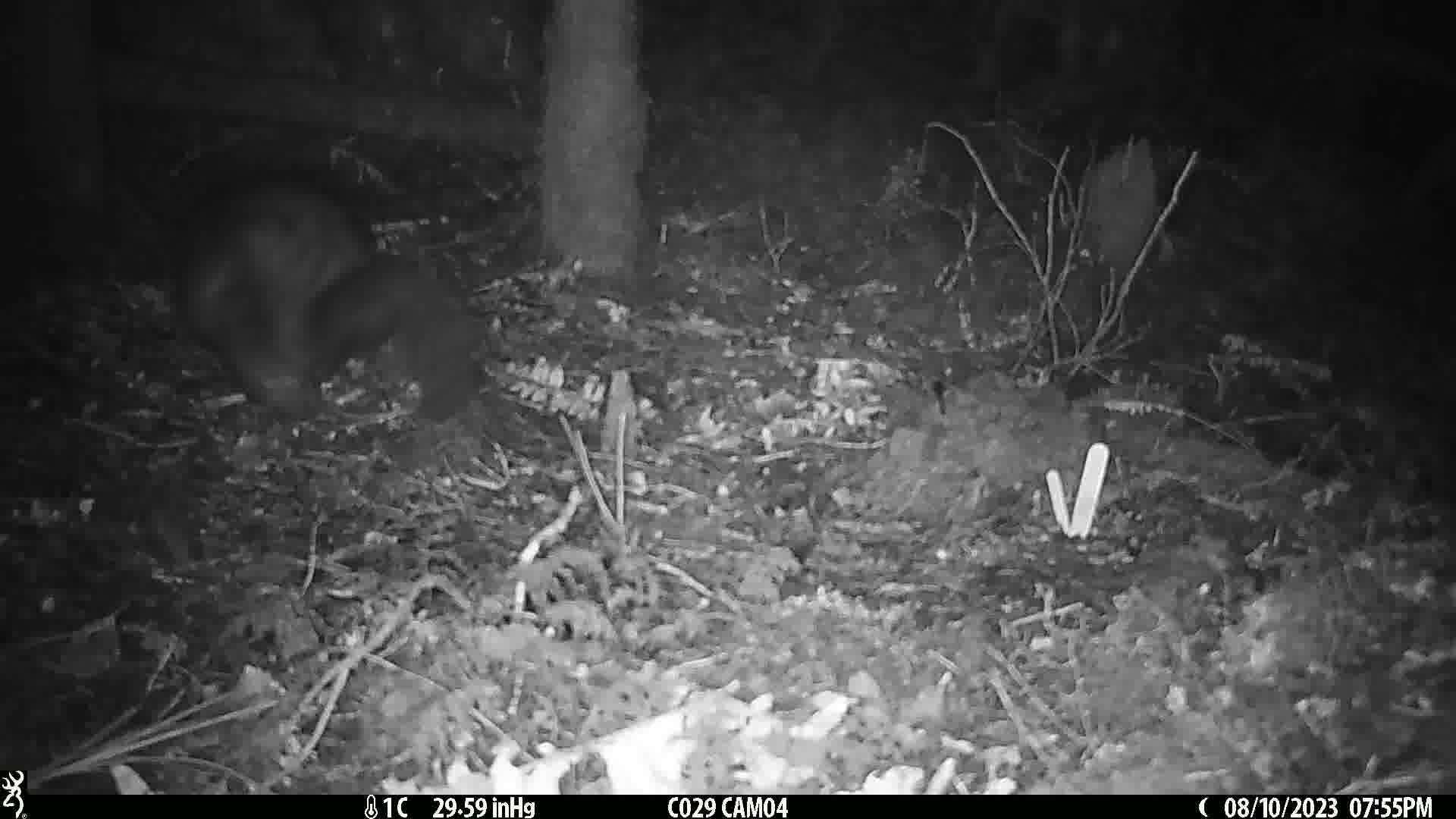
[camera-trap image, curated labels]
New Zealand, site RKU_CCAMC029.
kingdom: Animalia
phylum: Chordata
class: Mammalia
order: Diprotodontia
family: Phalangeridae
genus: Trichosurus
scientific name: Trichosurus vulpecula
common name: common brushtail possum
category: possum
Possum (common brushtail possum) (Trichosurus vulpecula).